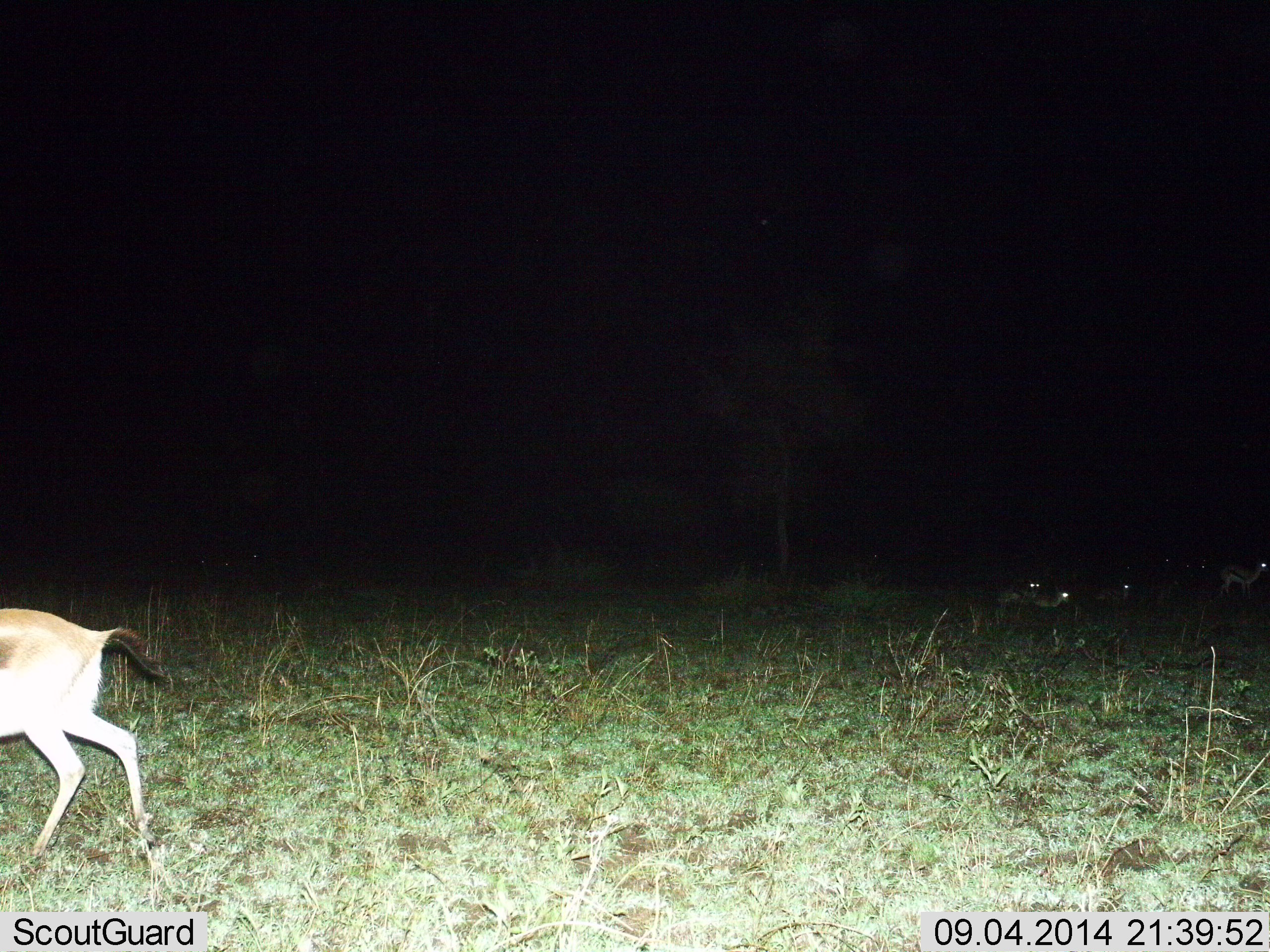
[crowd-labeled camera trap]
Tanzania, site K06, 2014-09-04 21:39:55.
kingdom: Animalia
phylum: Chordata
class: Mammalia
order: Artiodactyla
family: Bovidae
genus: Eudorcas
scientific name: Eudorcas thomsonii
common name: thomson's gazelle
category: gazellethomsons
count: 5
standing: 80%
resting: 80%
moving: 60%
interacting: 0%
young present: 0%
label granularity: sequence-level